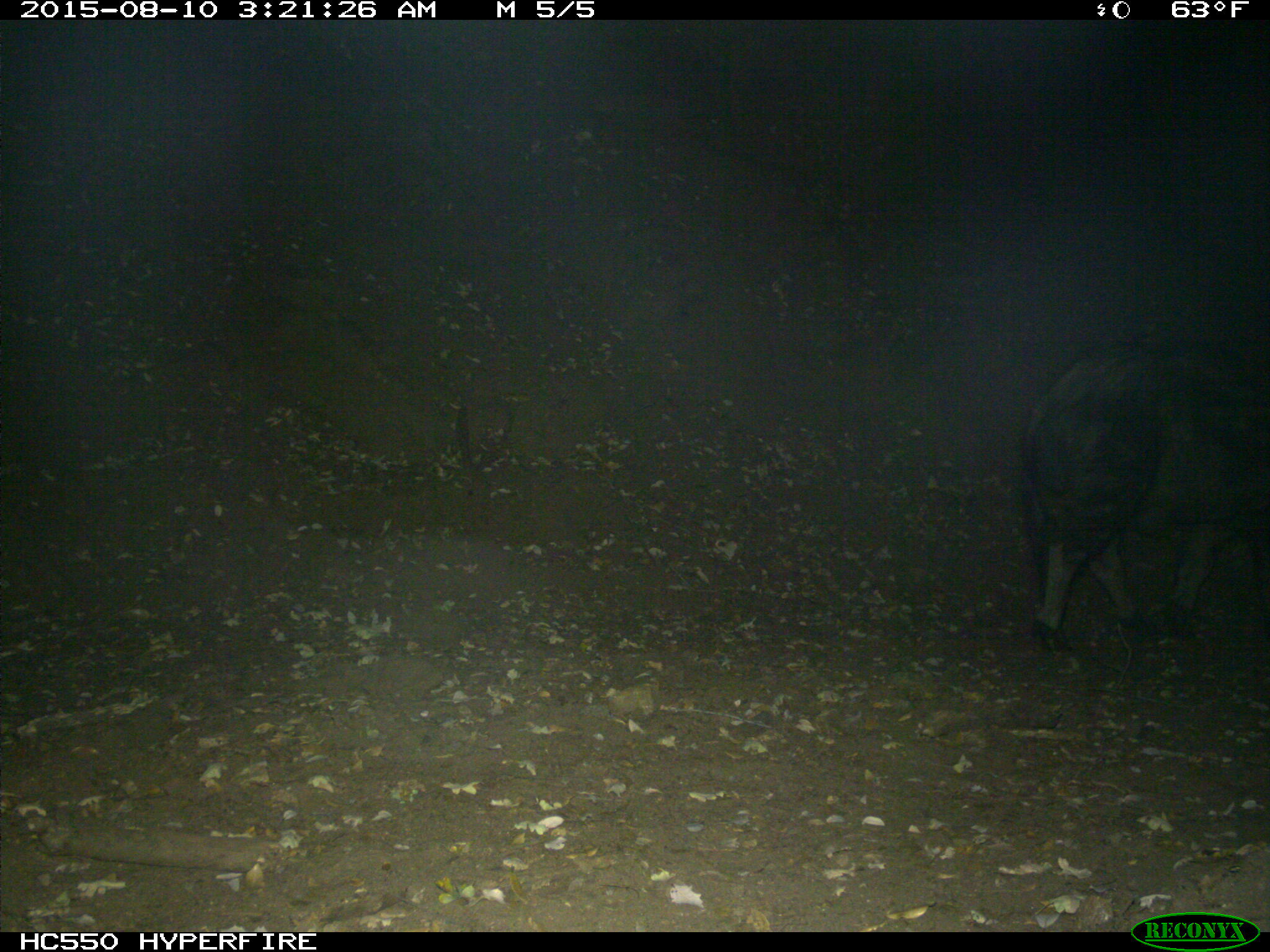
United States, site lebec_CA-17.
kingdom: Animalia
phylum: Chordata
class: Mammalia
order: Artiodactyla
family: Suidae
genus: Sus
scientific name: Sus scrofa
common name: wild boar